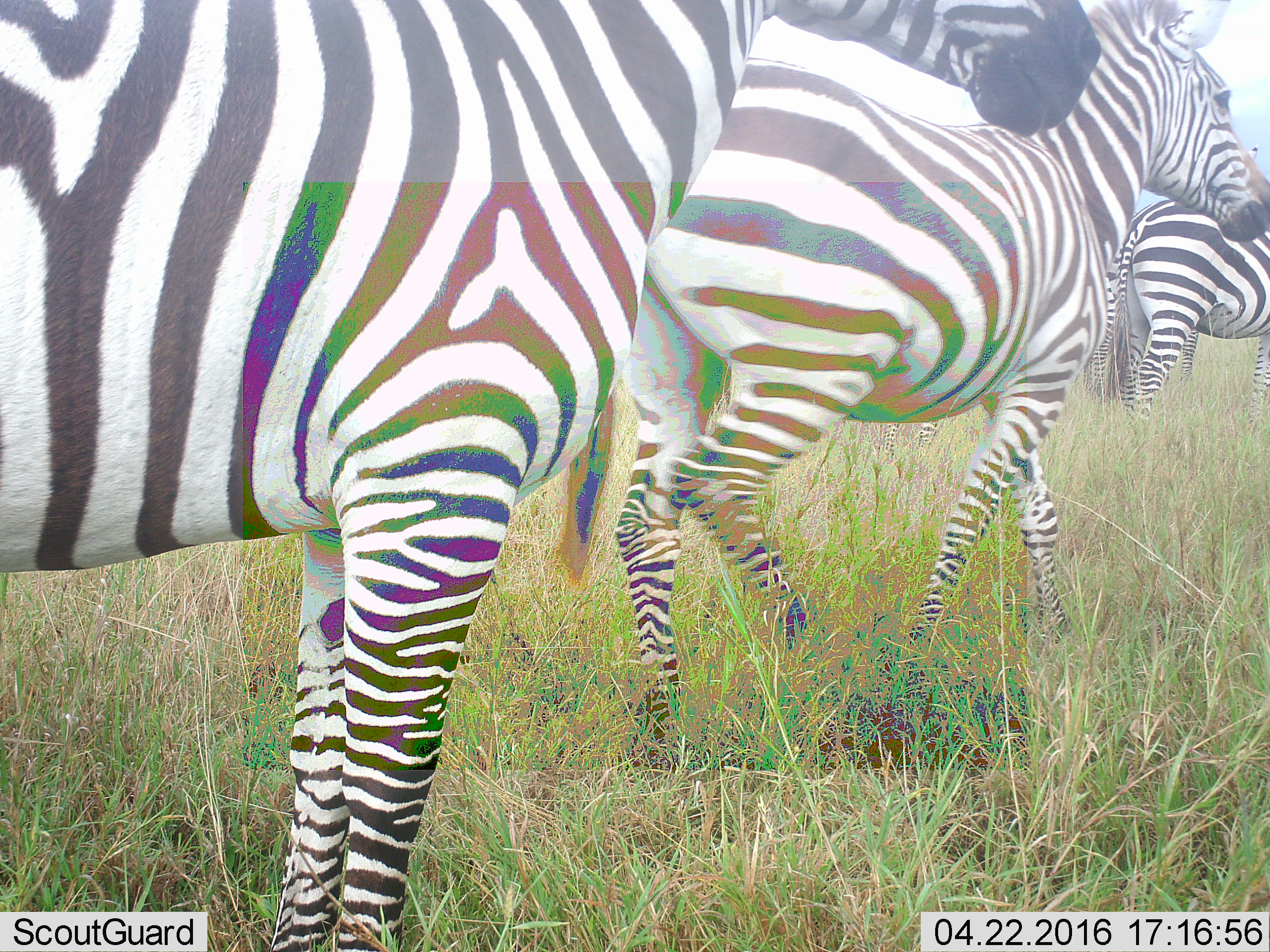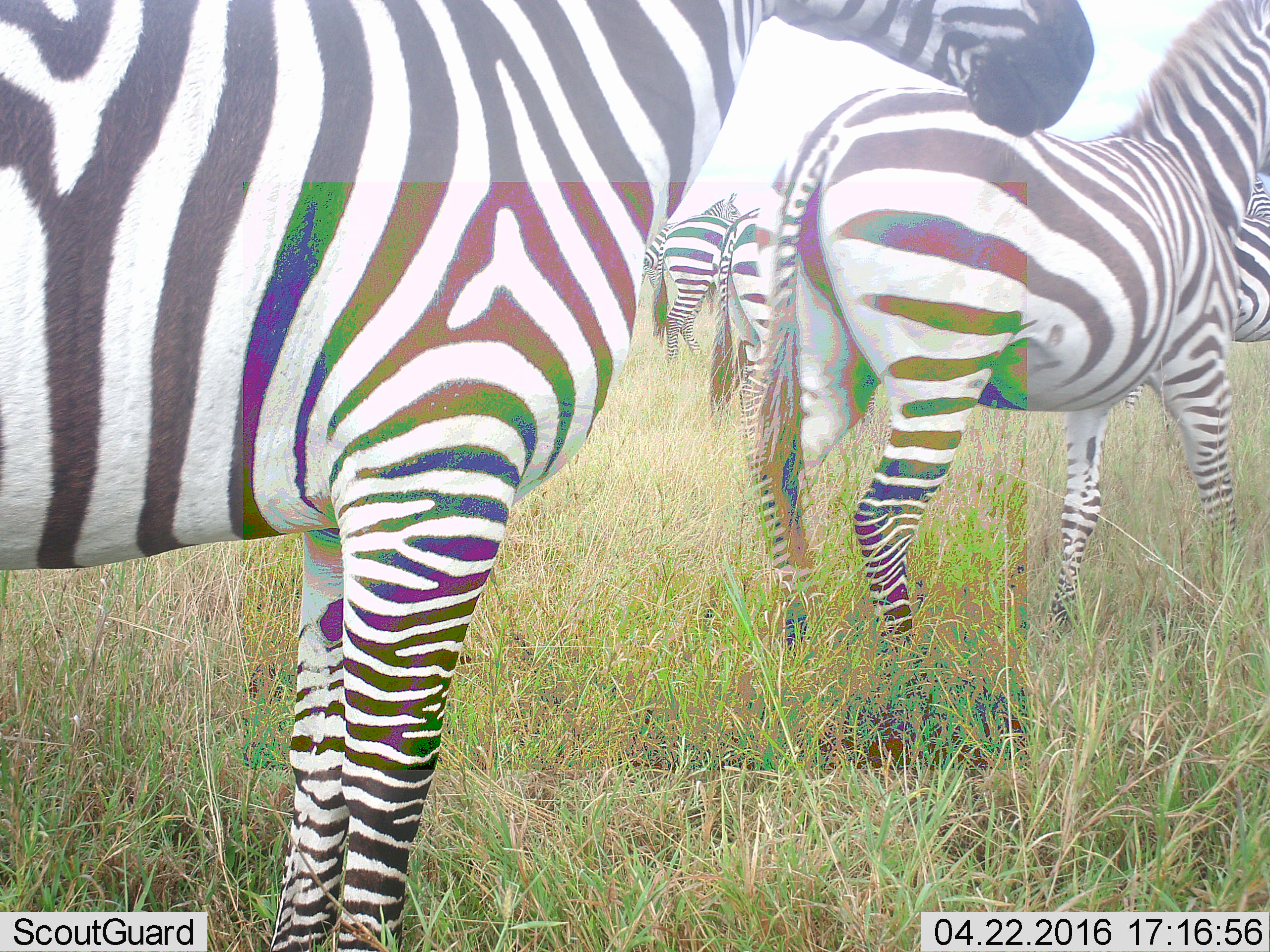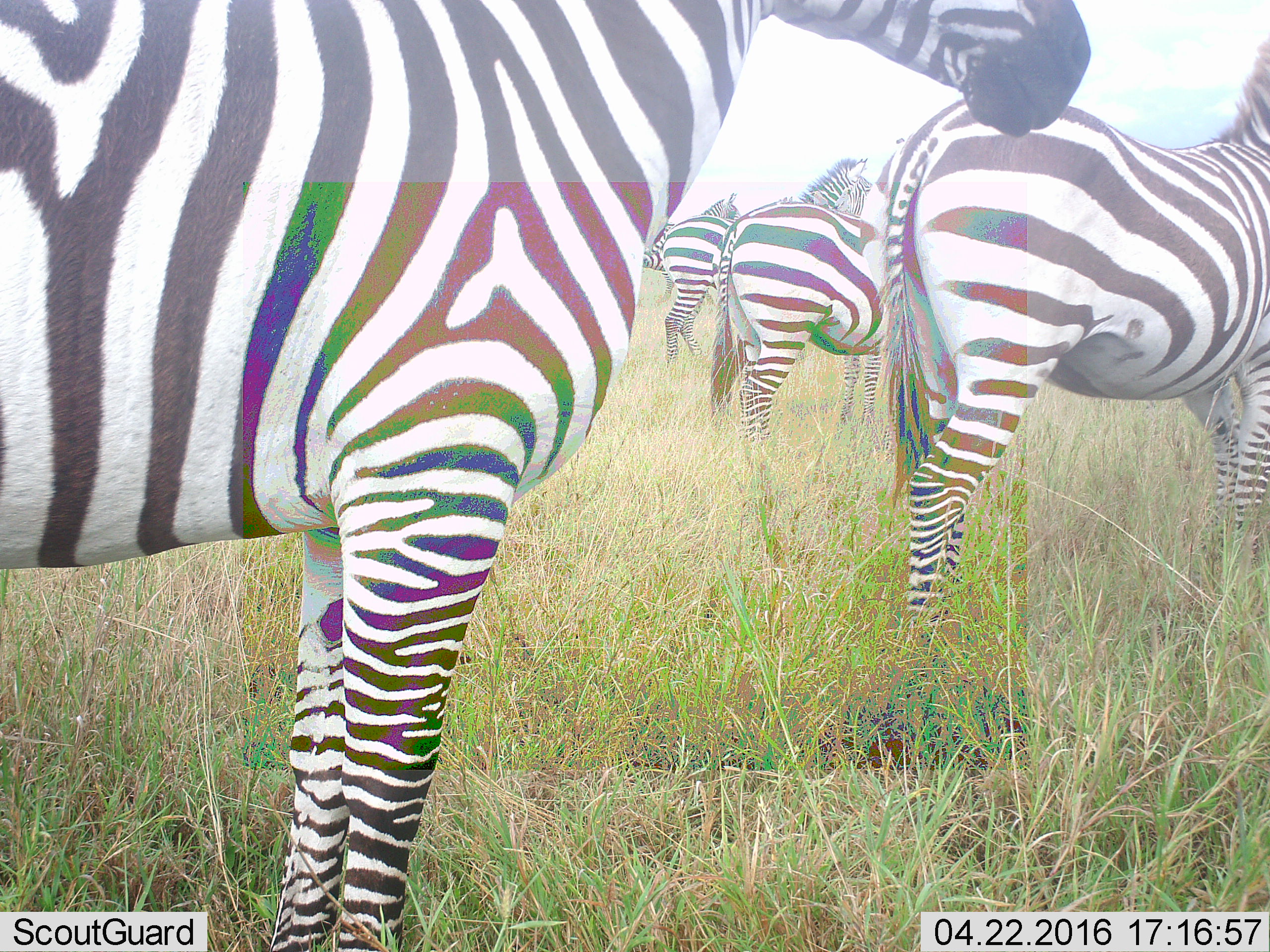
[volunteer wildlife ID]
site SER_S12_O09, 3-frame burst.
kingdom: Animalia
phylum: Chordata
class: Mammalia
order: Perissodactyla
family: Equidae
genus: Equus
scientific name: Equus quagga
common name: plains zebra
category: zebraplains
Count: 7.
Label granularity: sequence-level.